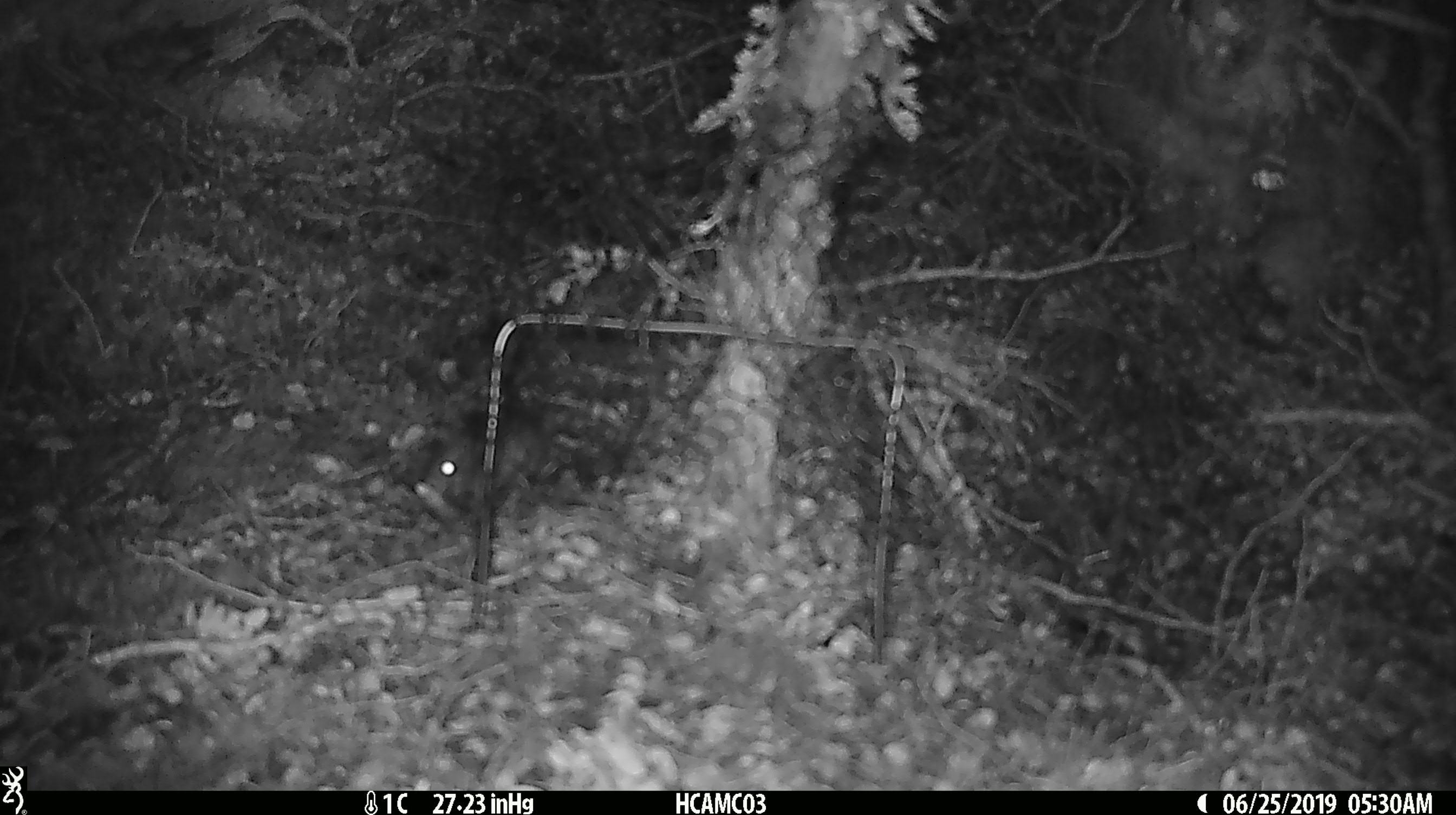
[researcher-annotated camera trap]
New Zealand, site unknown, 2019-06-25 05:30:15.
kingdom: Animalia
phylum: Chordata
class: Mammalia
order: Rodentia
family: Muridae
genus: Mus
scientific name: Mus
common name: mouse